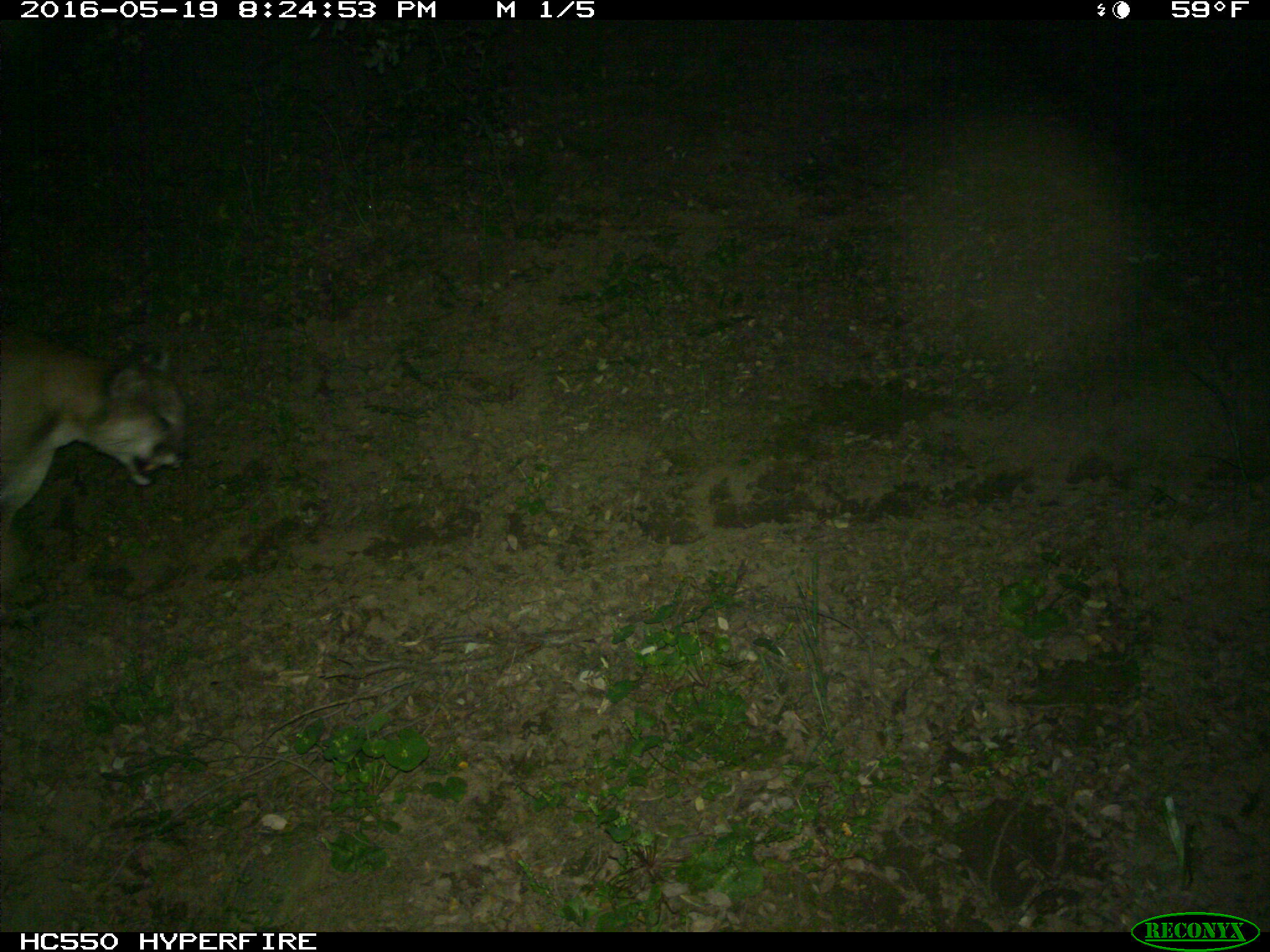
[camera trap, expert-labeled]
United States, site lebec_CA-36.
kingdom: Animalia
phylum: Chordata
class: Mammalia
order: Carnivora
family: Felidae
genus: Puma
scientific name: Puma concolor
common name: mountain lion